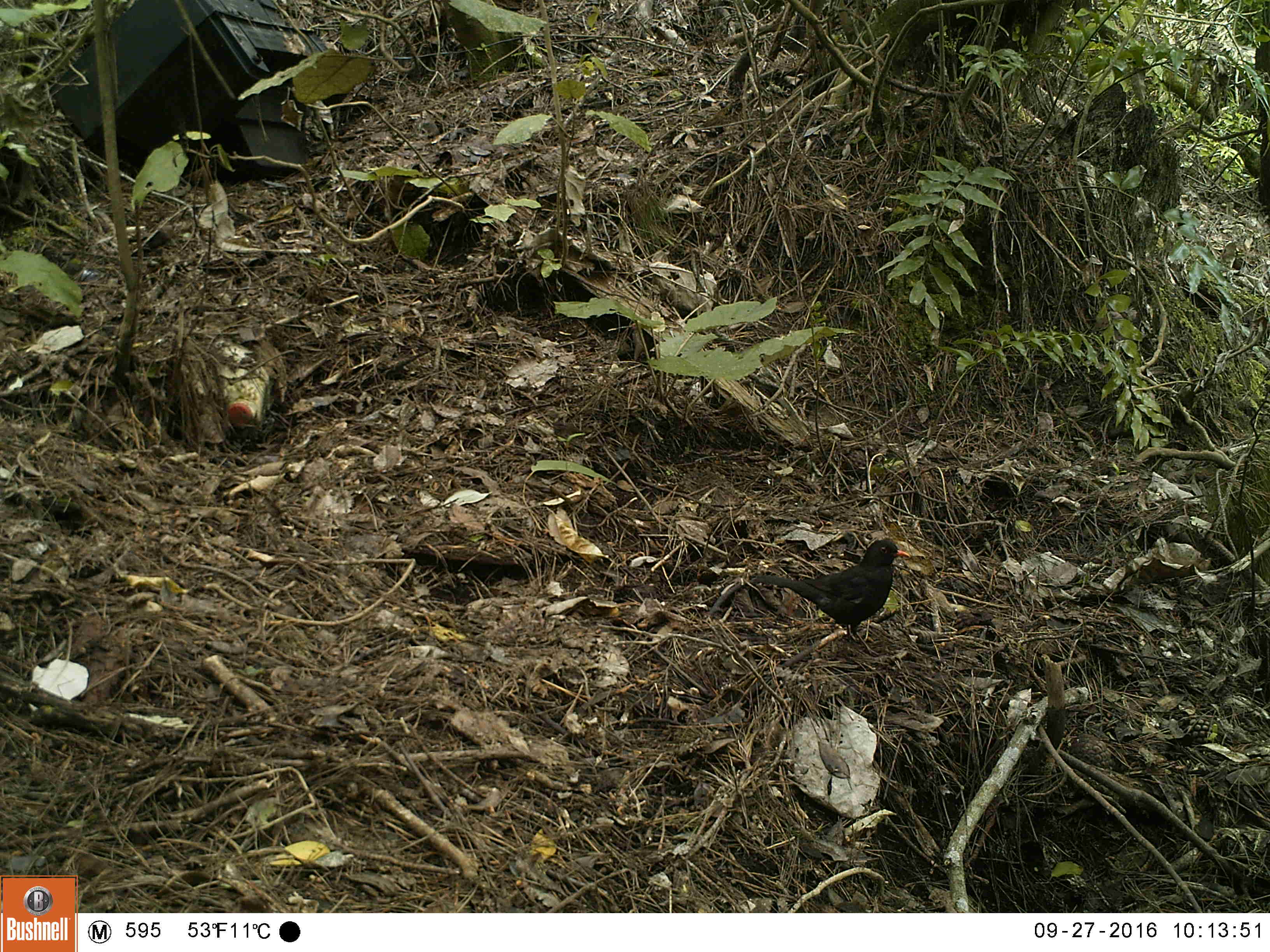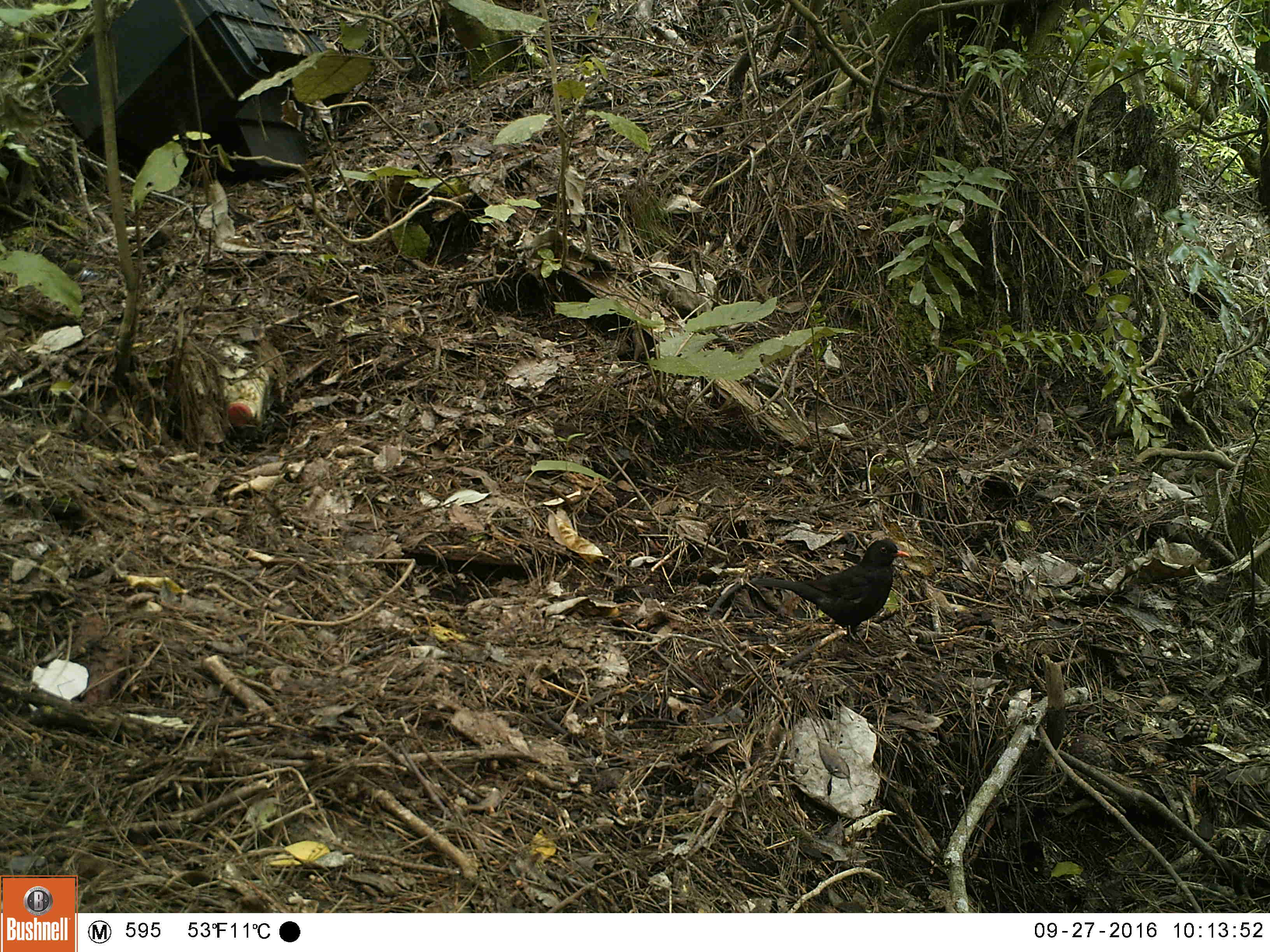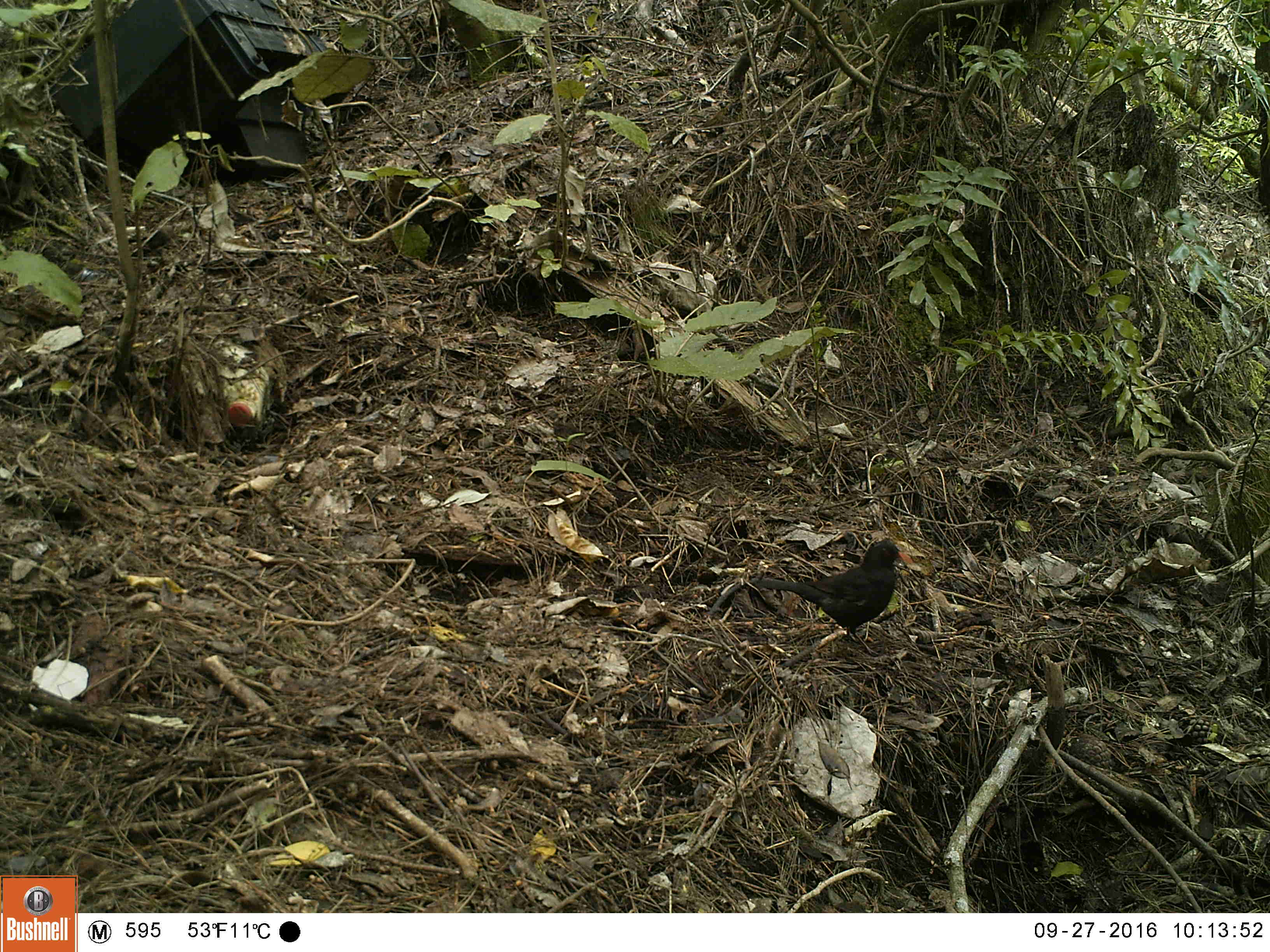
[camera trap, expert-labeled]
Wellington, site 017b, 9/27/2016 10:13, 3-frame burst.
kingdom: Animalia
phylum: Chordata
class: Aves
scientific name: Aves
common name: bird